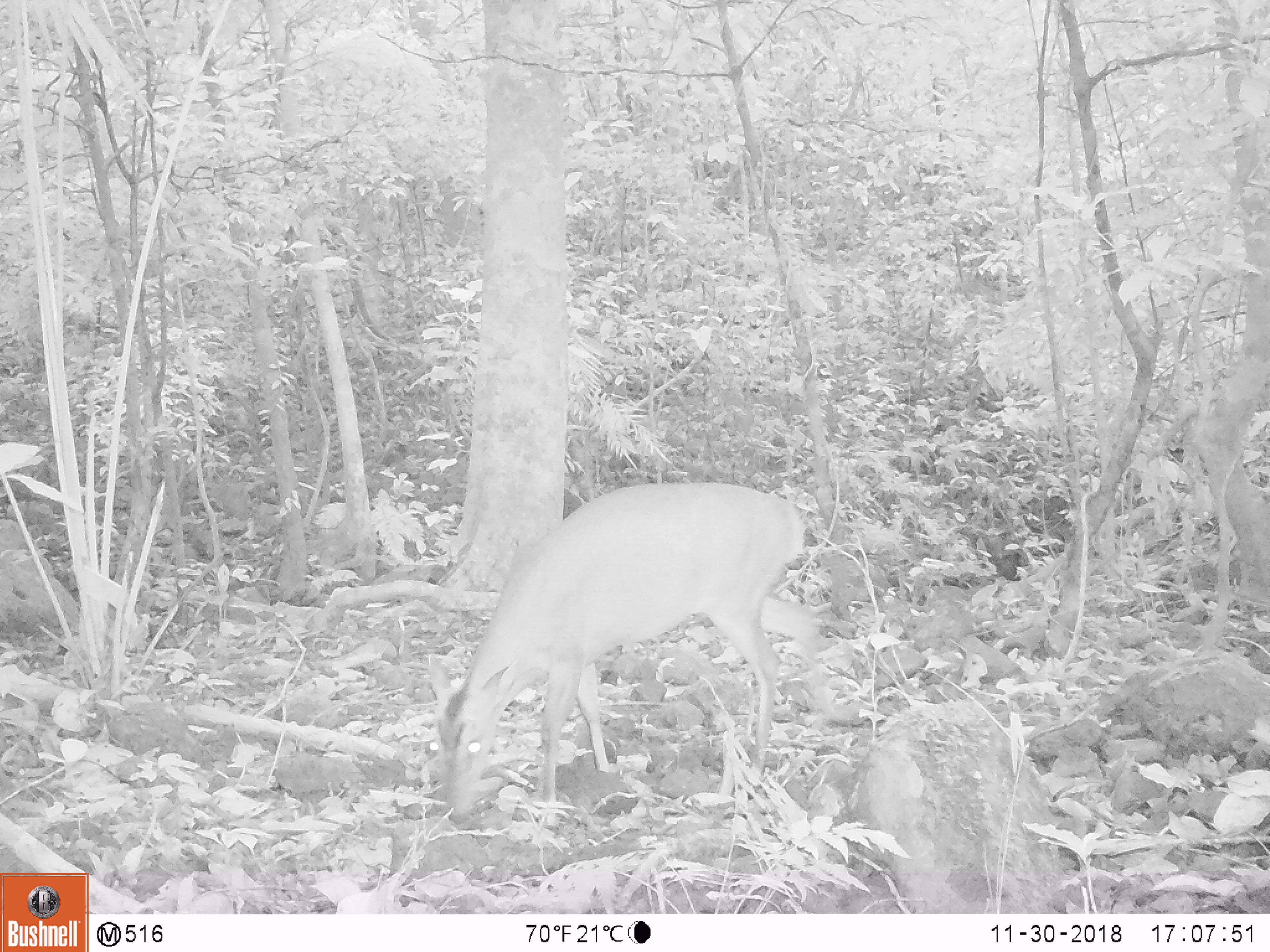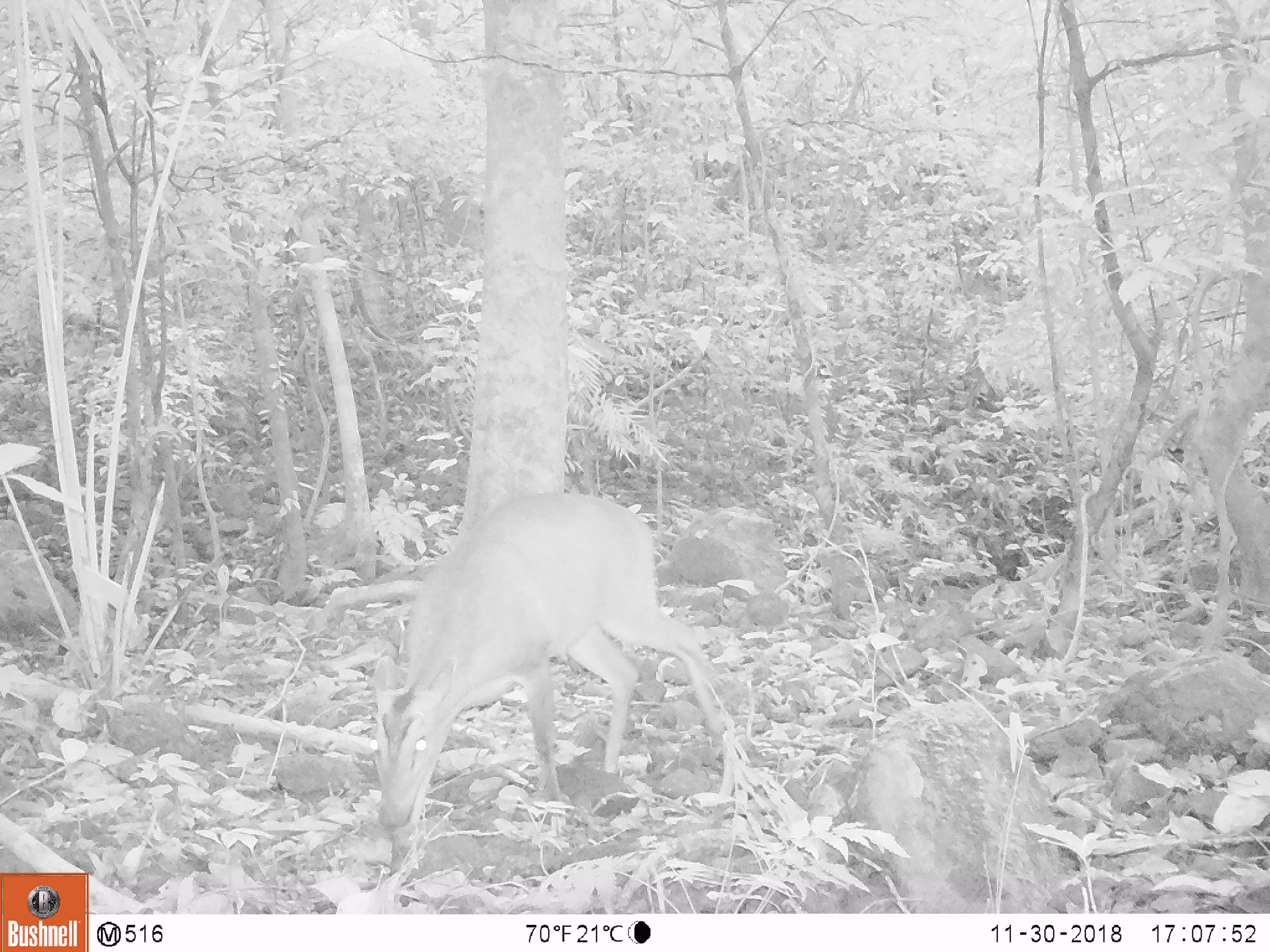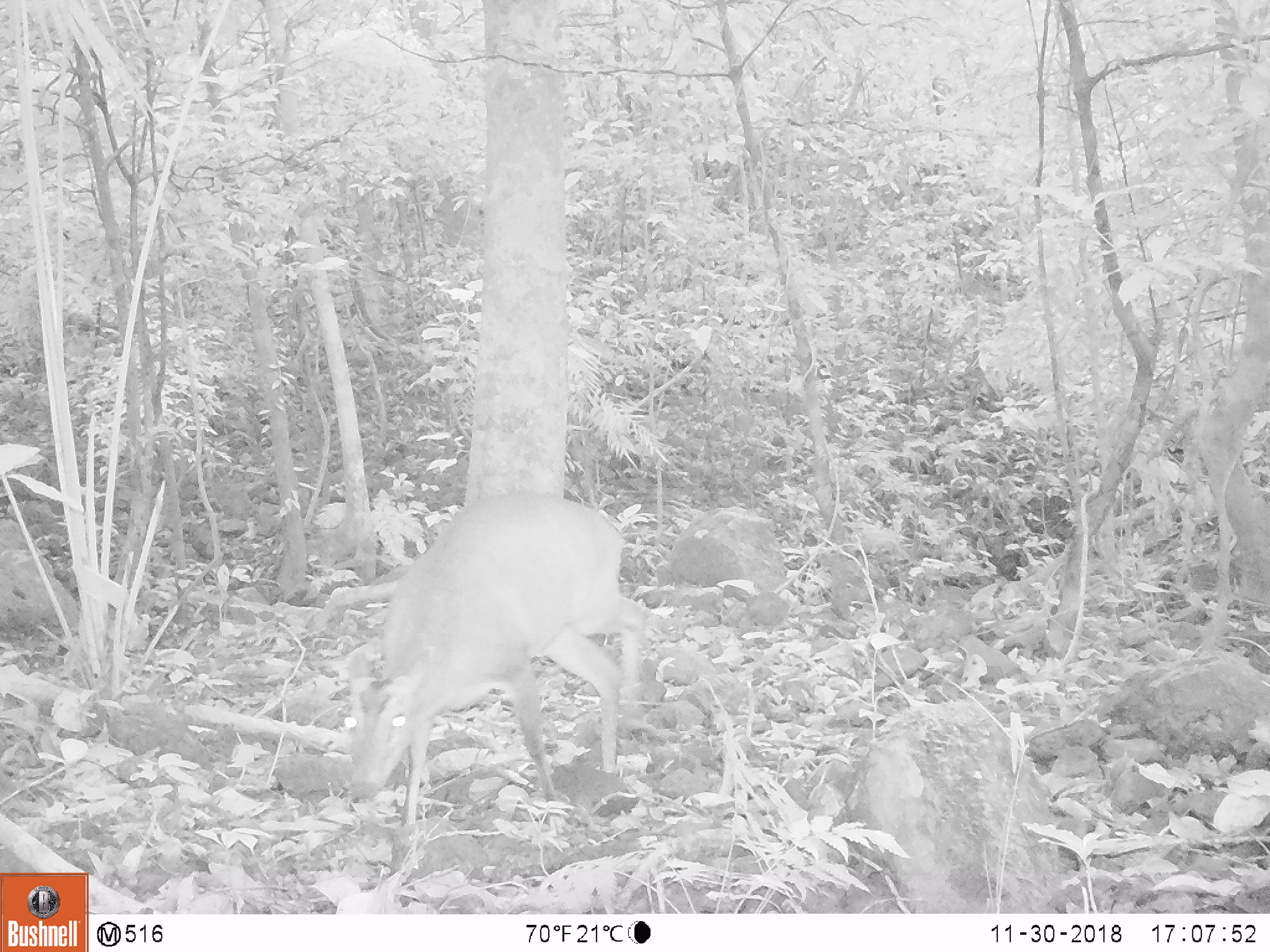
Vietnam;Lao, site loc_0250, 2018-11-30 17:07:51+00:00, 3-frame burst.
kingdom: Animalia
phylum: Chordata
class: Mammalia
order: Artiodactyla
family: Cervidae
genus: Muntiacus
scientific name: Muntiacus vuquangensis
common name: large-antlered muntjac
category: large antlered muntjac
Large antlered muntjac (large-antlered muntjac) (Muntiacus vuquangensis). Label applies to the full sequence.